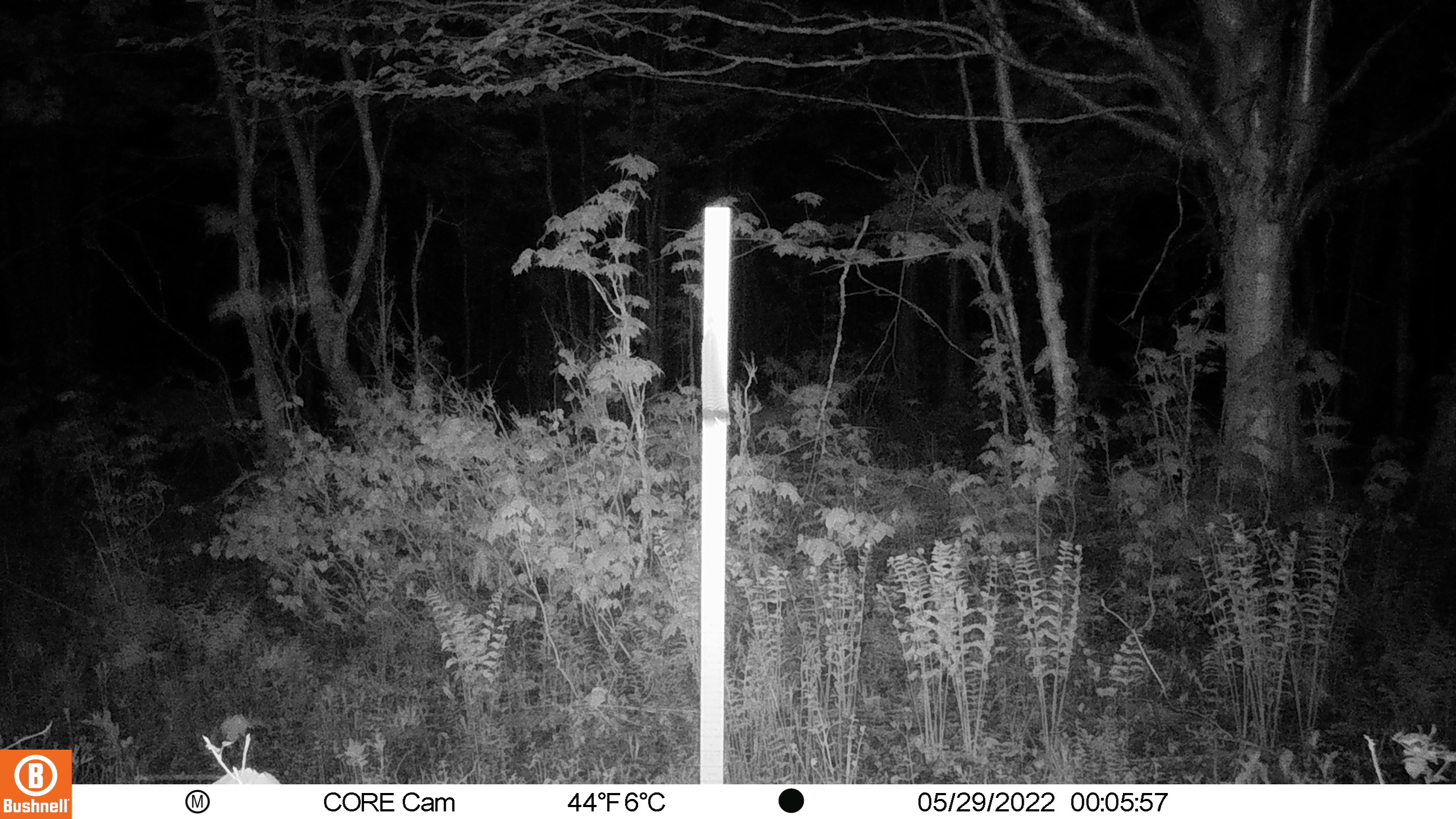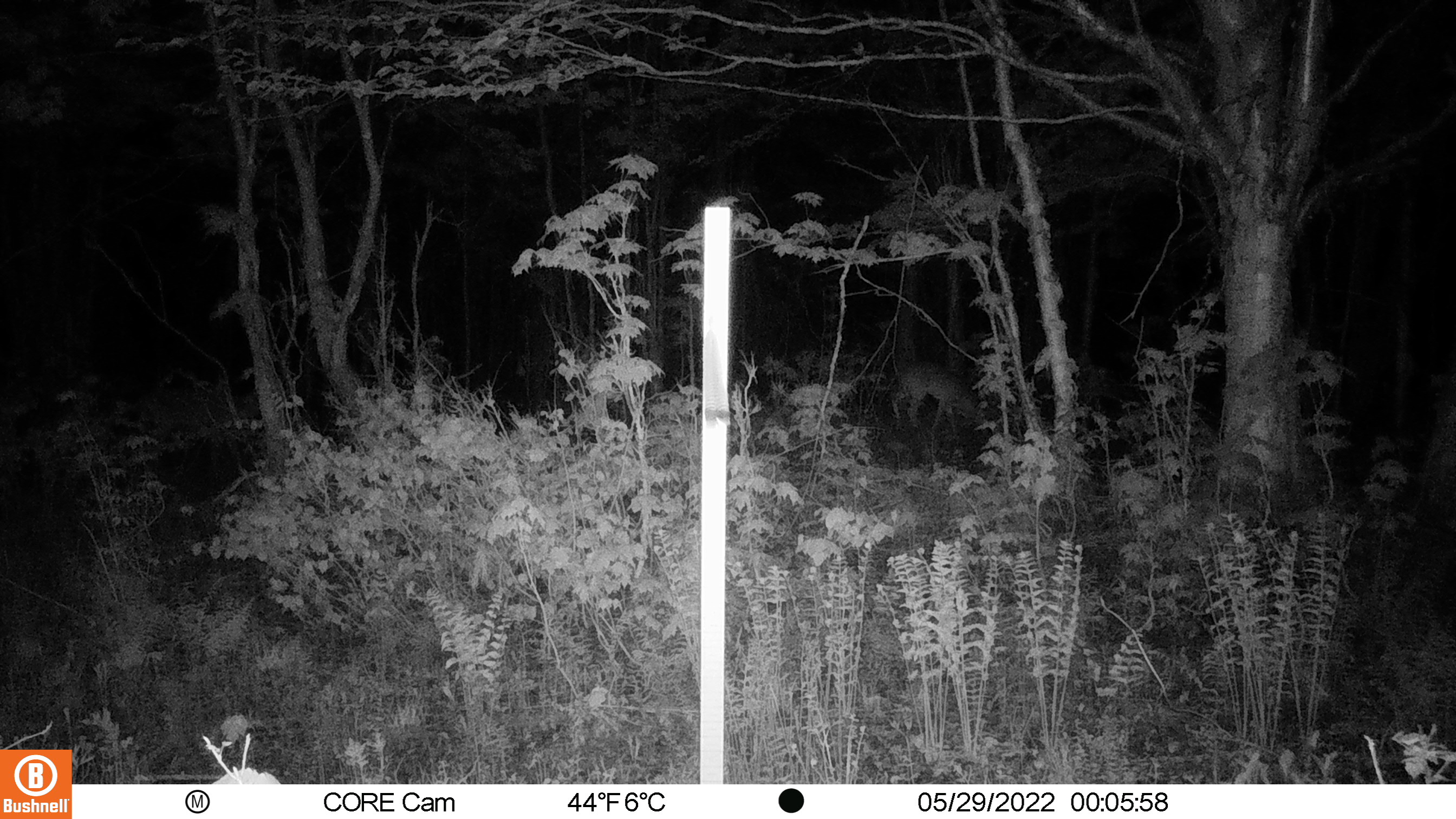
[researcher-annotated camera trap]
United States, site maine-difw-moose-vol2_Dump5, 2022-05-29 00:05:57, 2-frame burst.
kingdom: Animalia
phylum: Chordata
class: Mammalia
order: Artiodactyla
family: Cervidae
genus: Odocoileus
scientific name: Odocoileus virginianus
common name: white-tailed deer